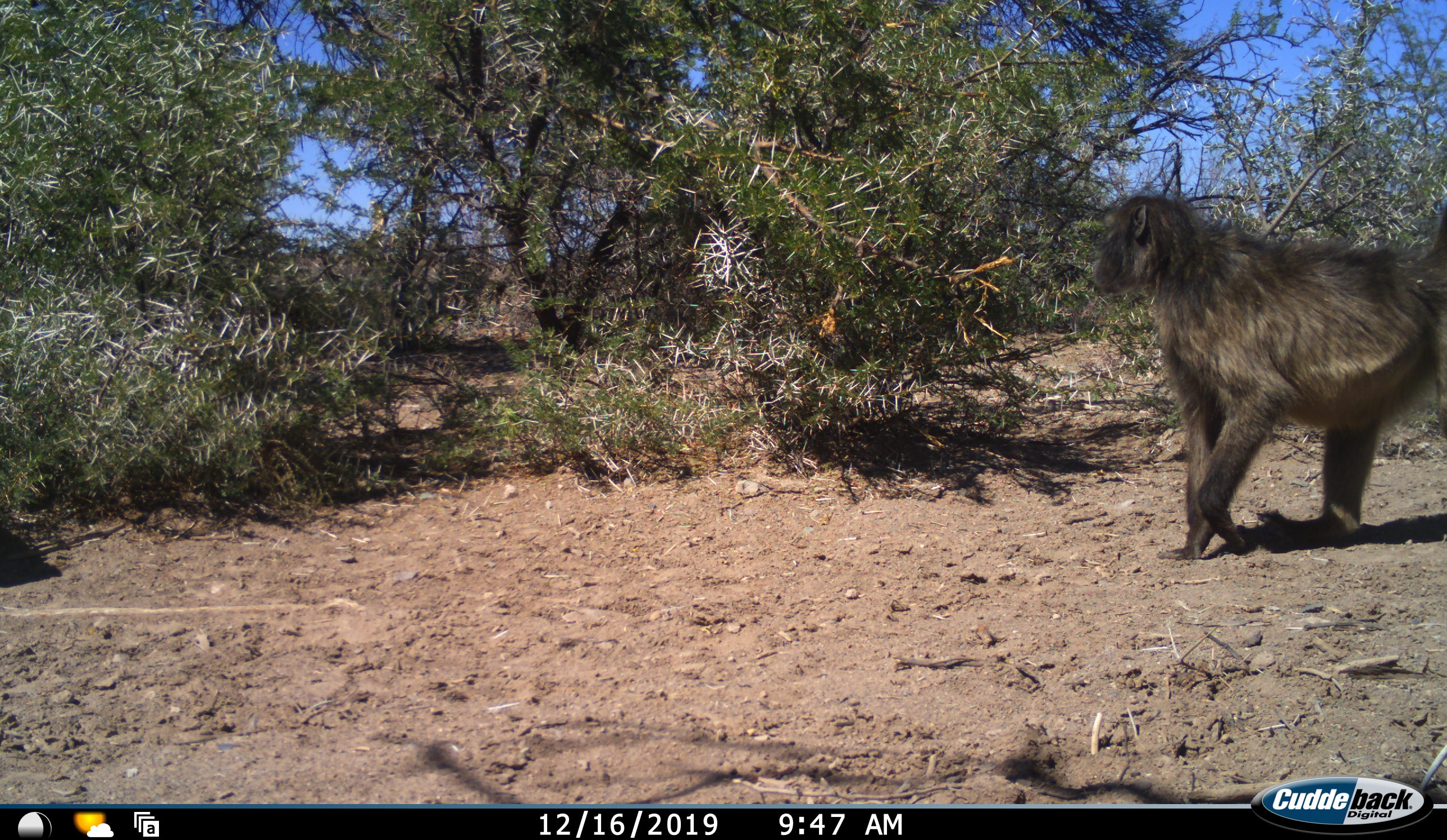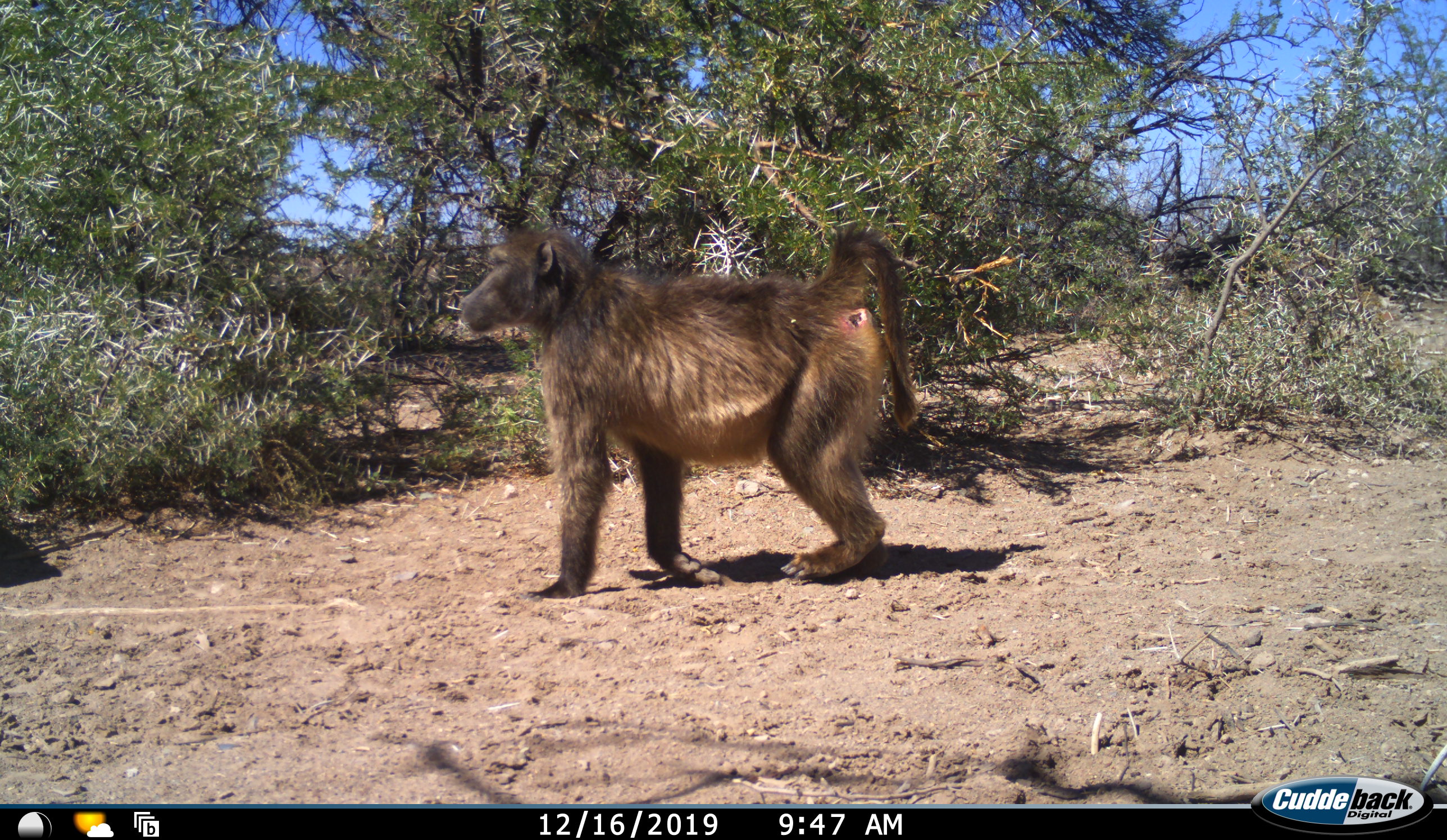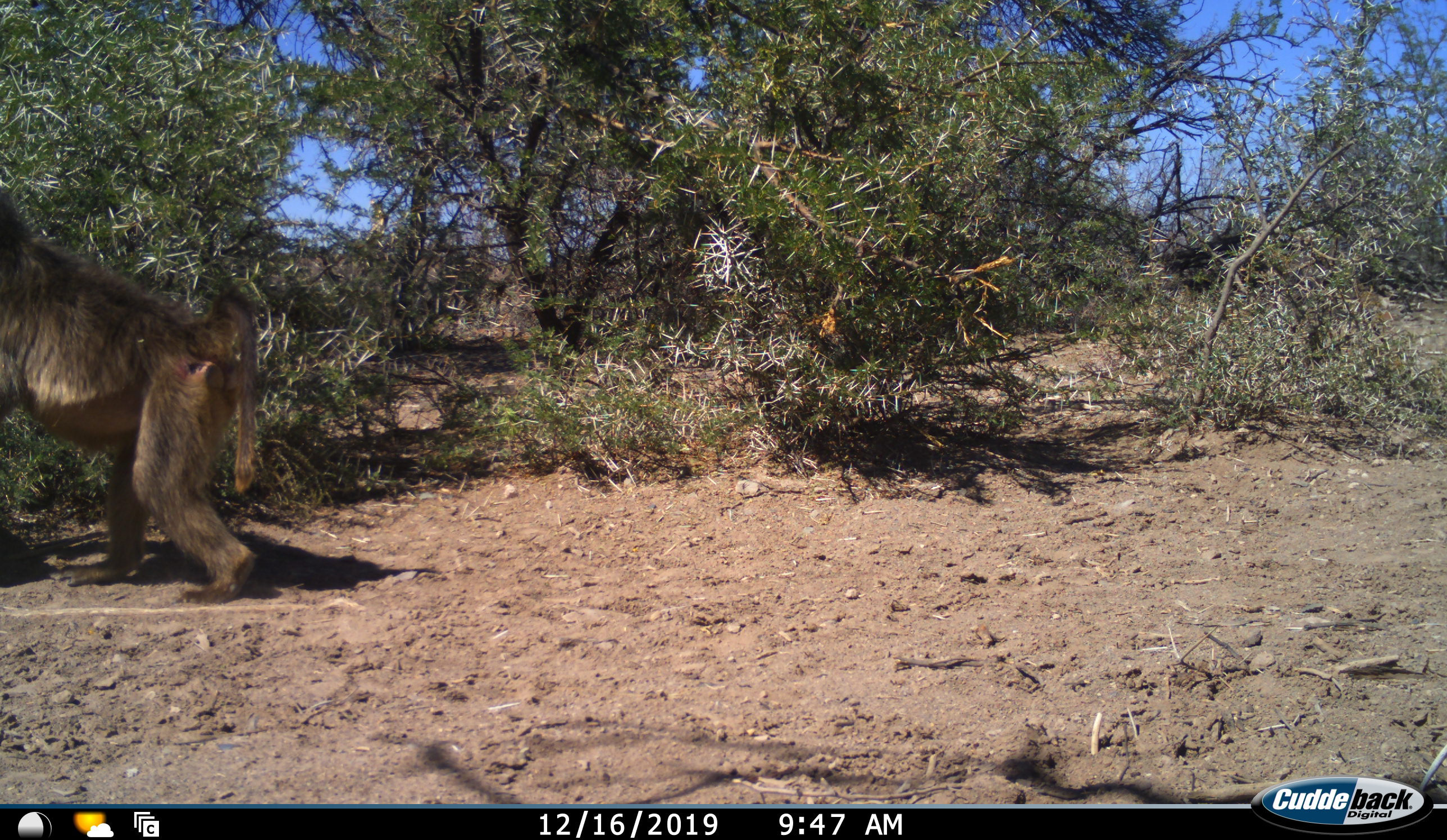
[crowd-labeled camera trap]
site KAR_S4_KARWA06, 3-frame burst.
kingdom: Animalia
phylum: Chordata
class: Mammalia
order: Primates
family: Cercopithecidae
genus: Papio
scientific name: Papio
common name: baboon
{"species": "baboon (Papio)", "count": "1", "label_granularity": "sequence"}